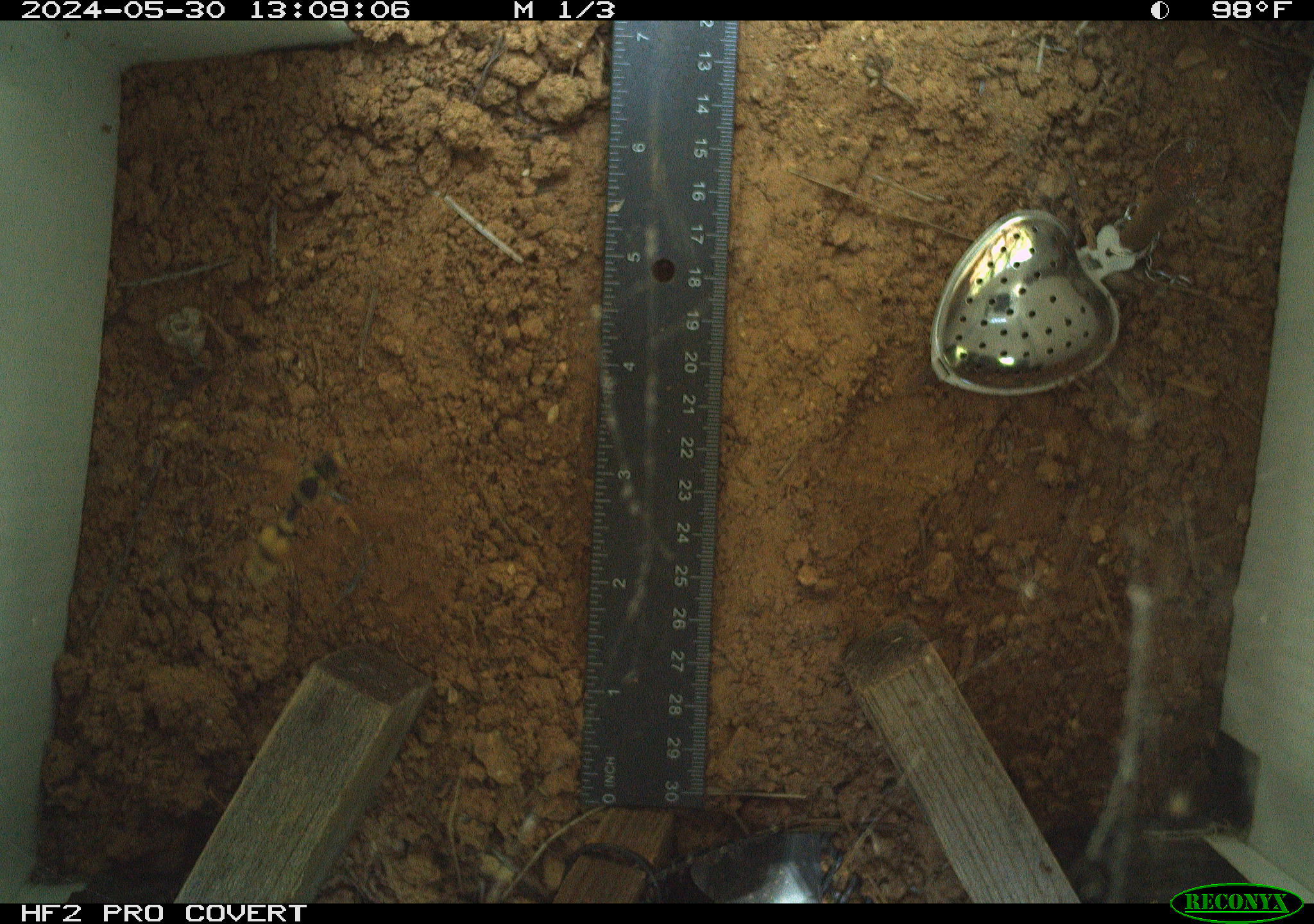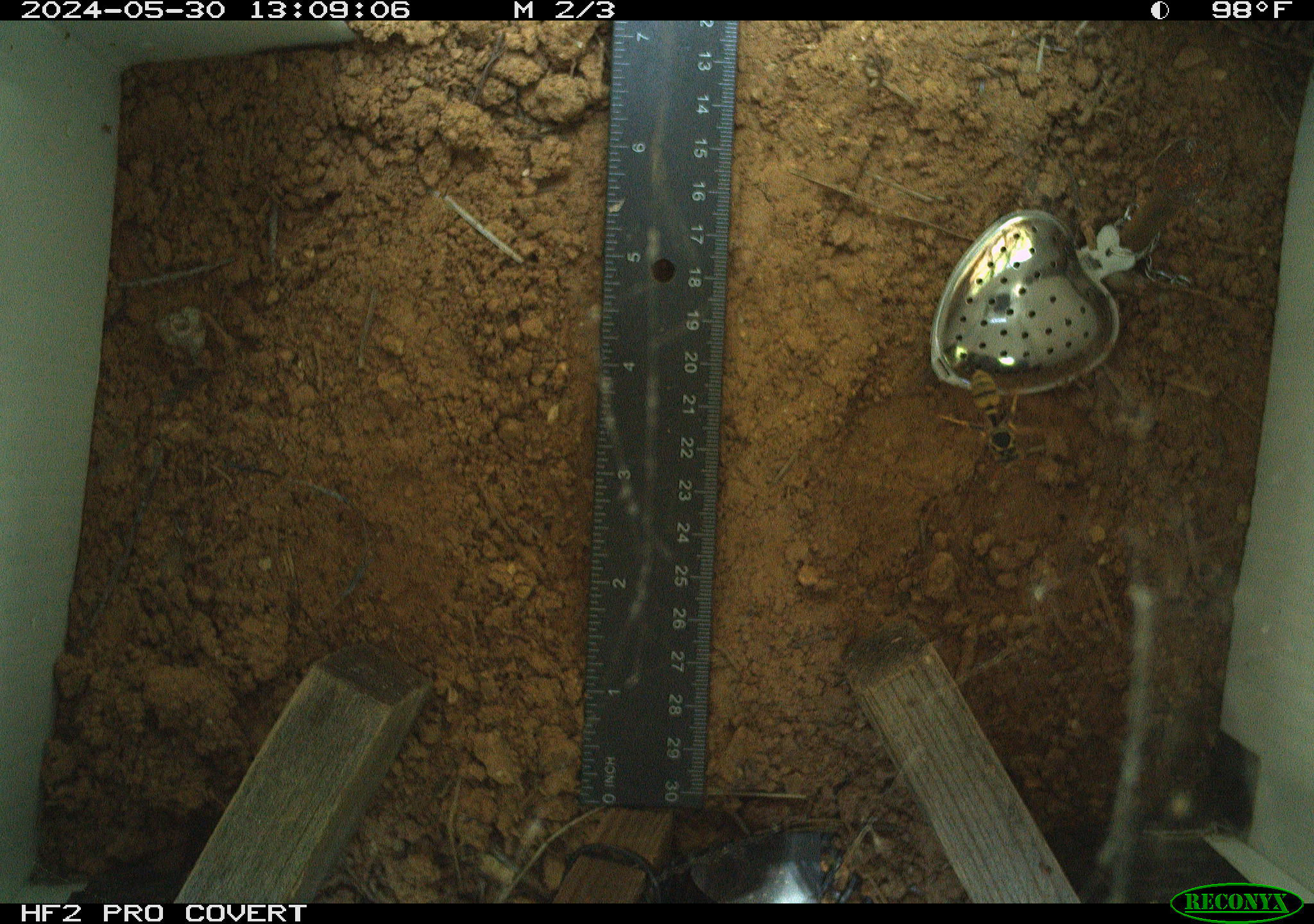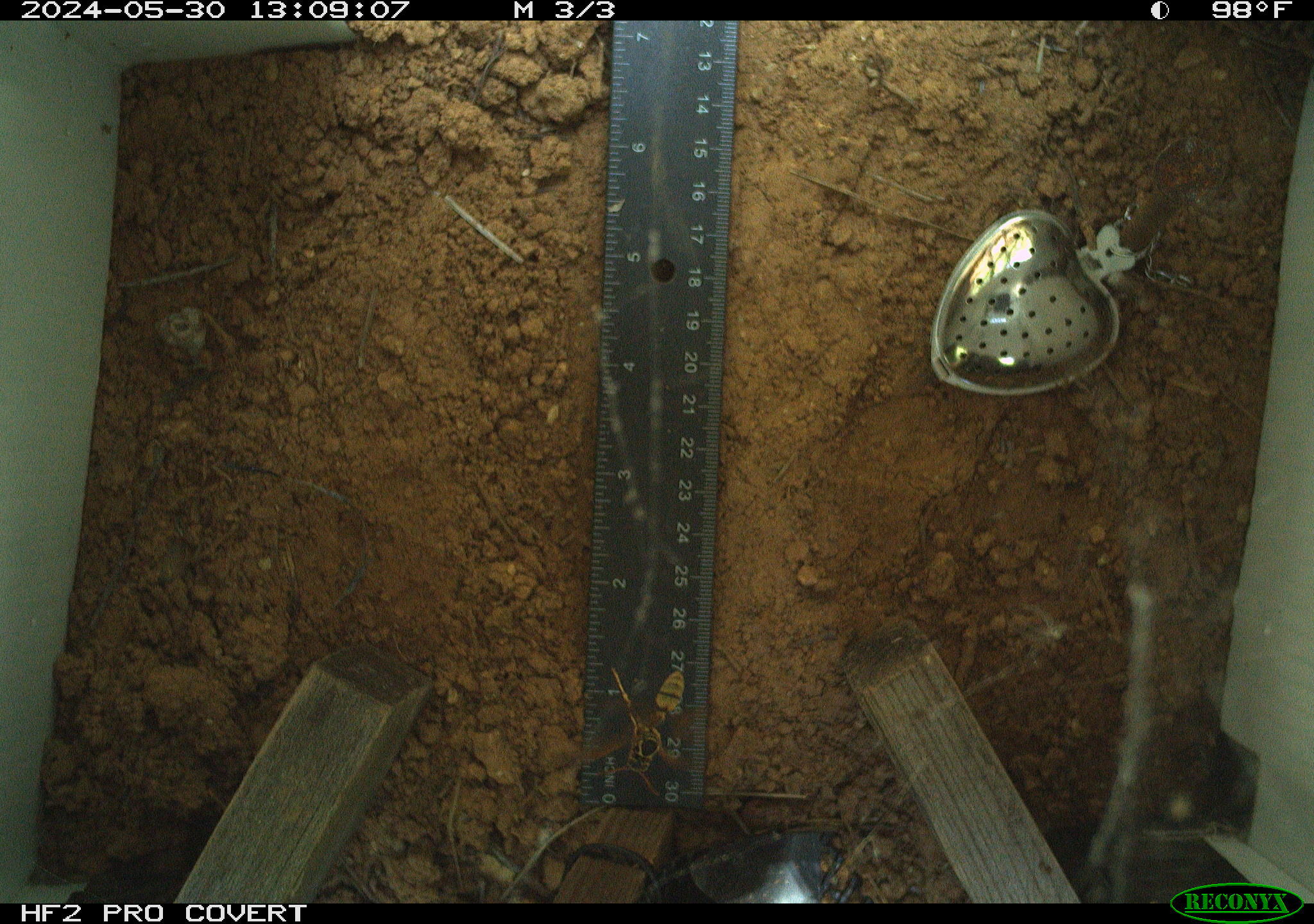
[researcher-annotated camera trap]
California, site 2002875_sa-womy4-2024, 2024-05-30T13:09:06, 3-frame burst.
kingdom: Animalia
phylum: Arthropoda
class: Insecta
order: Hymenoptera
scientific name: Hymenoptera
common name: ants, bees, wasps, and sawflies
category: hymenoptera order